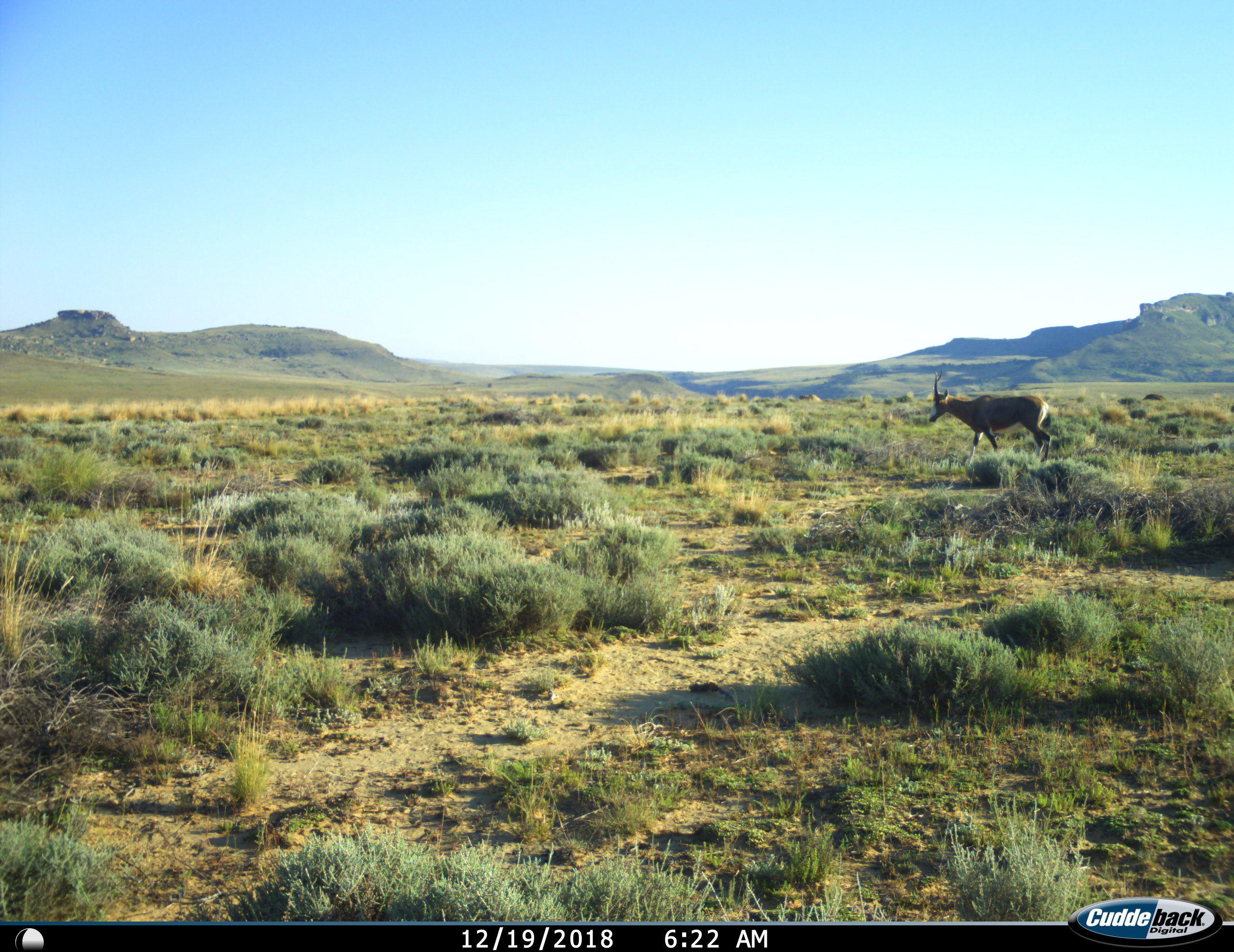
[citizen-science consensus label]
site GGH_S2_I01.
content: unidentified animal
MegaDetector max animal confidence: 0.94